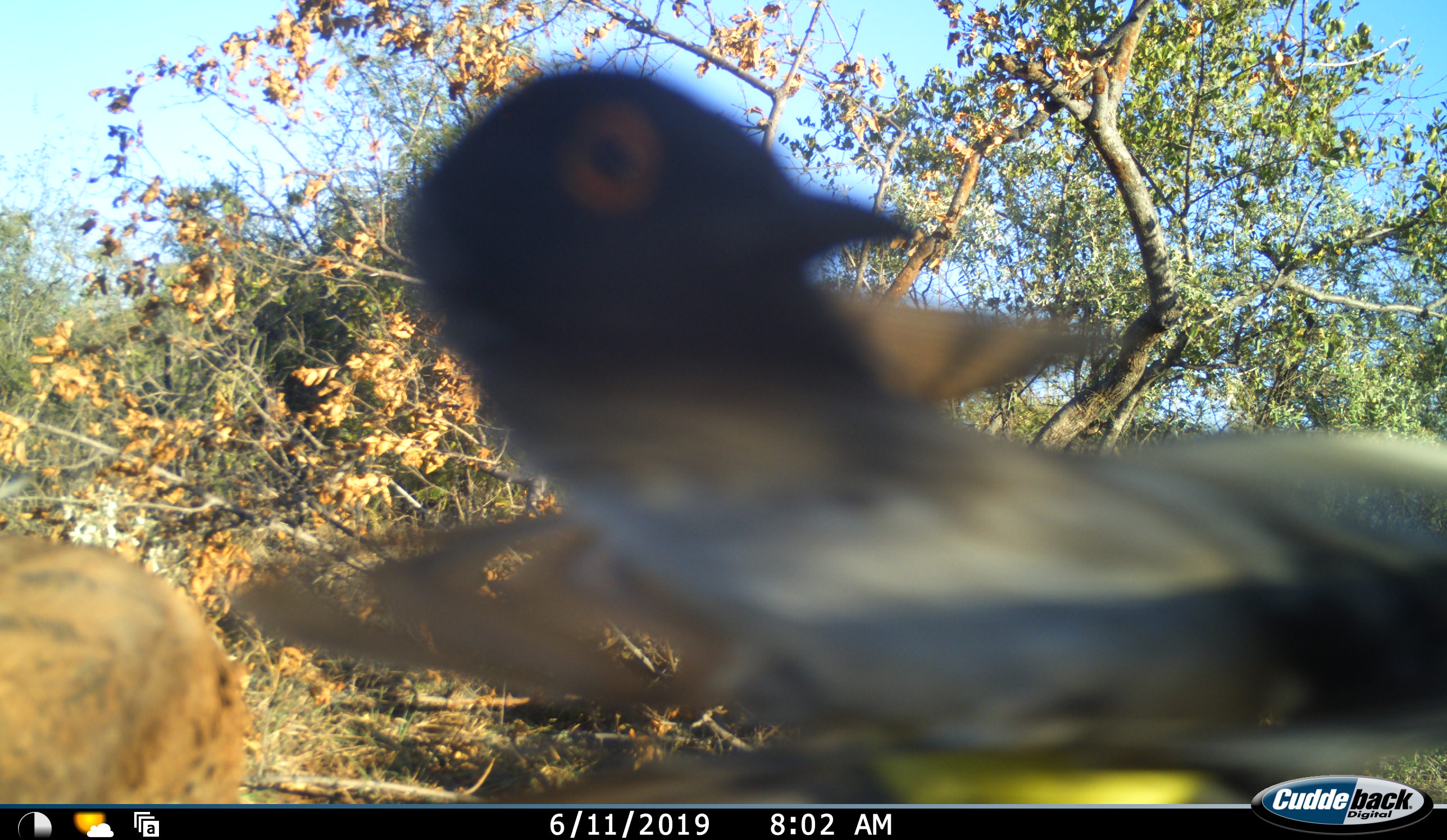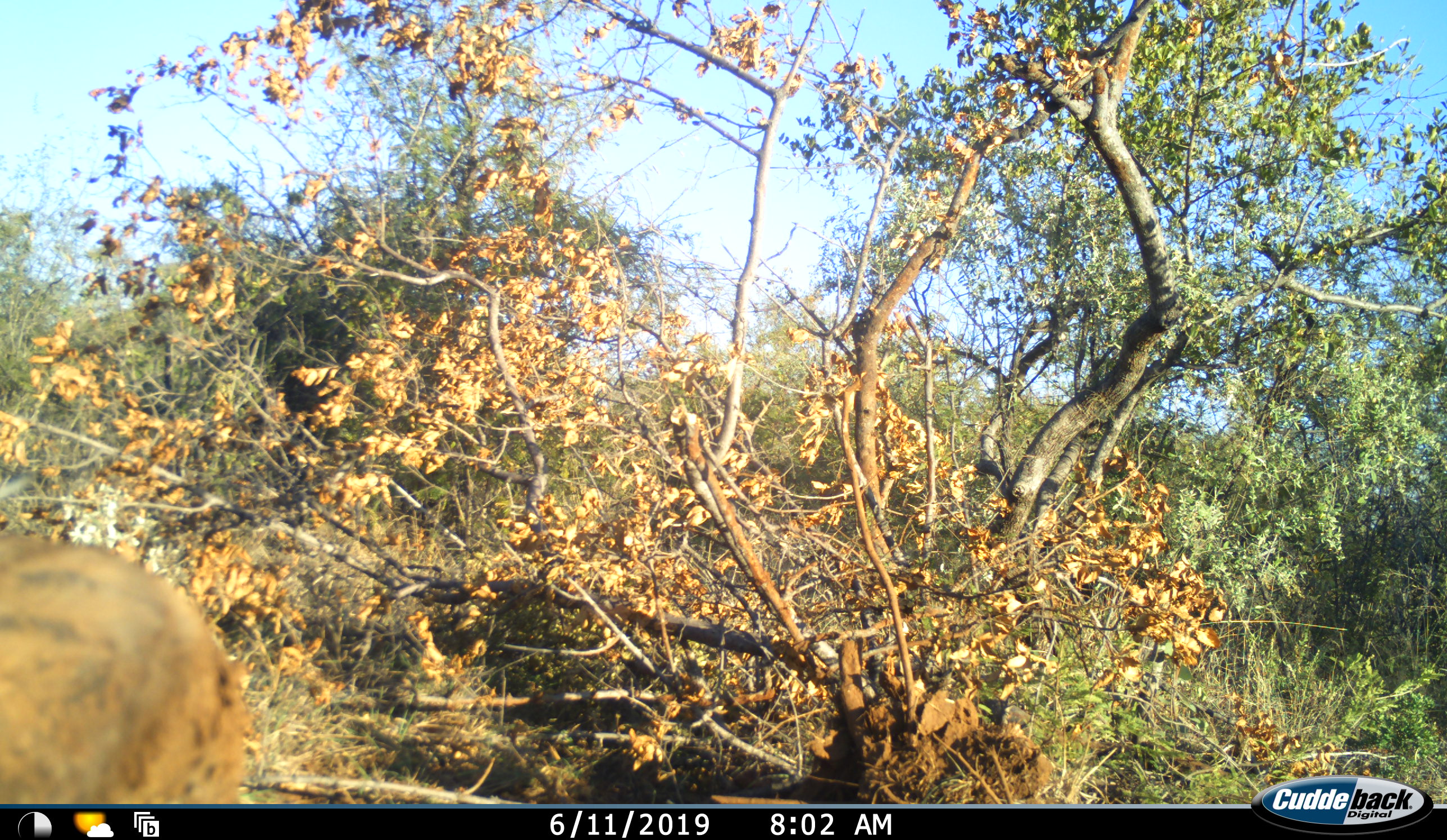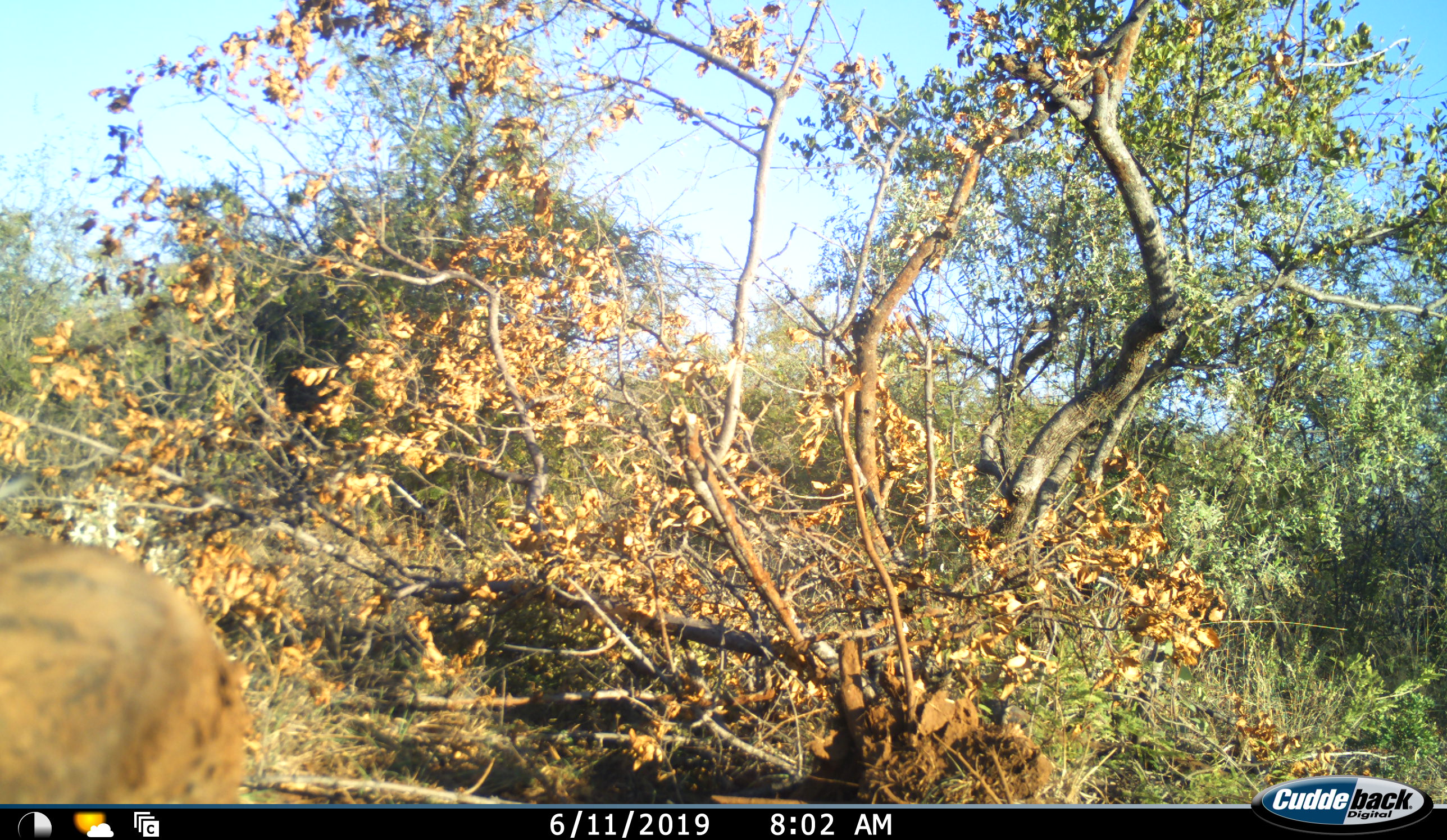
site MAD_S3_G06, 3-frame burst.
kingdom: Animalia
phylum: Chordata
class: Aves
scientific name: Aves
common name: bird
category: birdother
Birdother (bird) (Aves), count 1. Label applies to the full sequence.